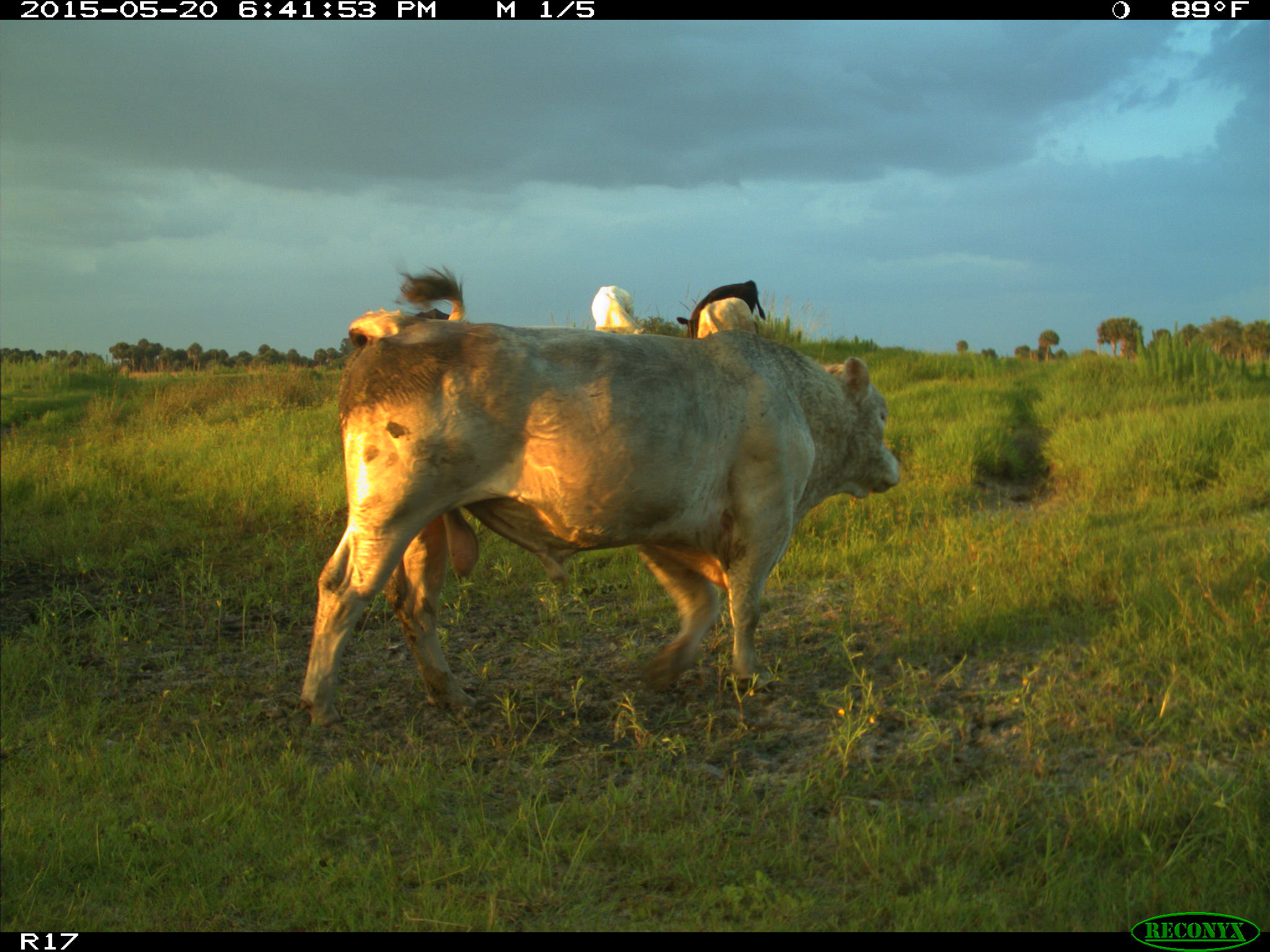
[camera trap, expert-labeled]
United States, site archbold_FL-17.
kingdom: Animalia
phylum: Chordata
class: Mammalia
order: Artiodactyla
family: Bovidae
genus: Bos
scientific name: Bos taurus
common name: domestic cow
Bos taurus (domestic cow).